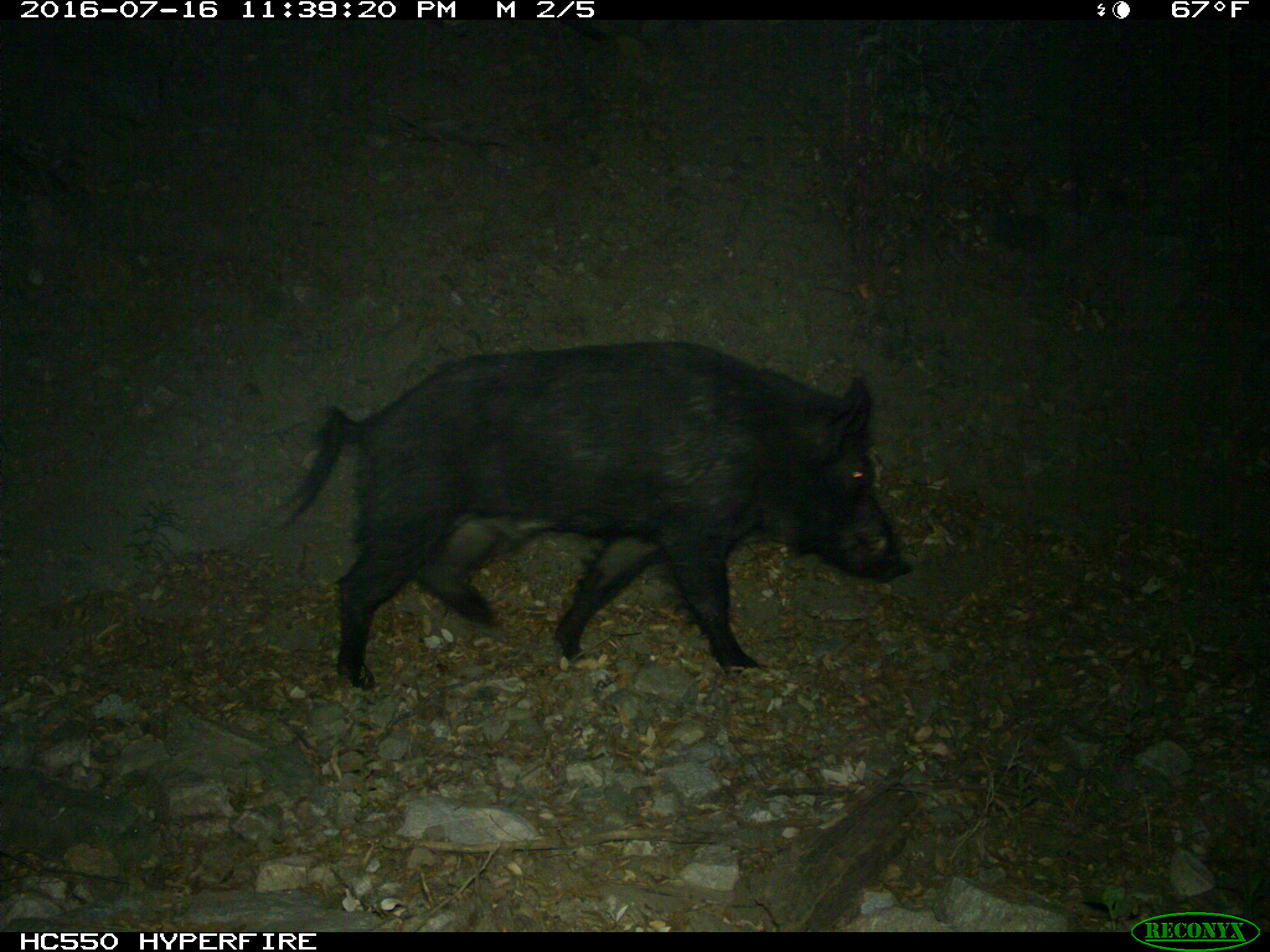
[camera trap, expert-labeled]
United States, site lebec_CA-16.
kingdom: Animalia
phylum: Chordata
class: Mammalia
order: Artiodactyla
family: Suidae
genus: Sus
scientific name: Sus scrofa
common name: wild boar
Sus scrofa (wild boar).